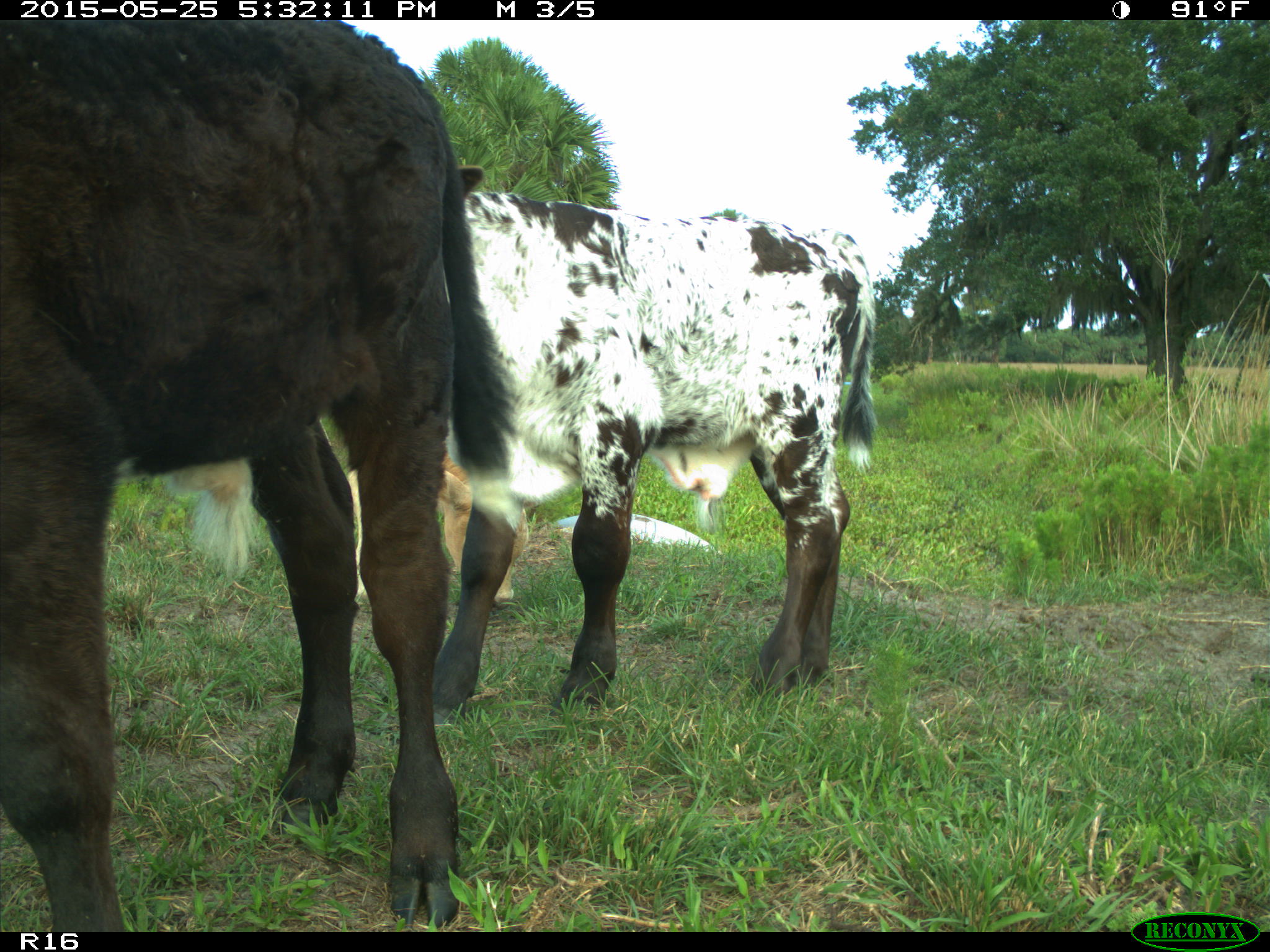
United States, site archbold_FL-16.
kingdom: Animalia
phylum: Chordata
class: Mammalia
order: Artiodactyla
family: Bovidae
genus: Bos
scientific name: Bos taurus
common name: domestic cow